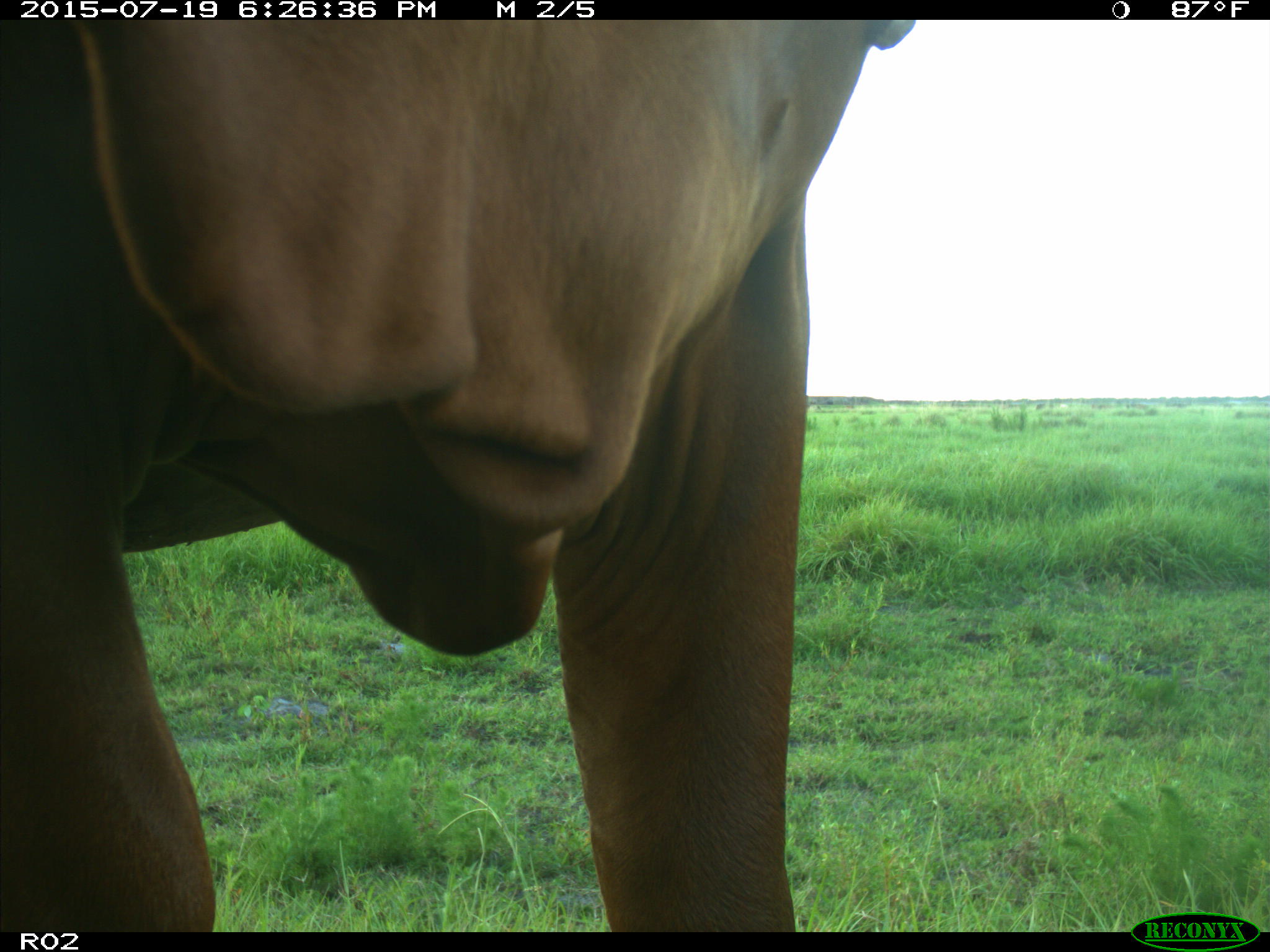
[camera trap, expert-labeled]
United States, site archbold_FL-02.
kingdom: Animalia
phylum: Chordata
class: Mammalia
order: Artiodactyla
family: Bovidae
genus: Bos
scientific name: Bos taurus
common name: domestic cow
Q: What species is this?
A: Bos taurus (domestic cow).